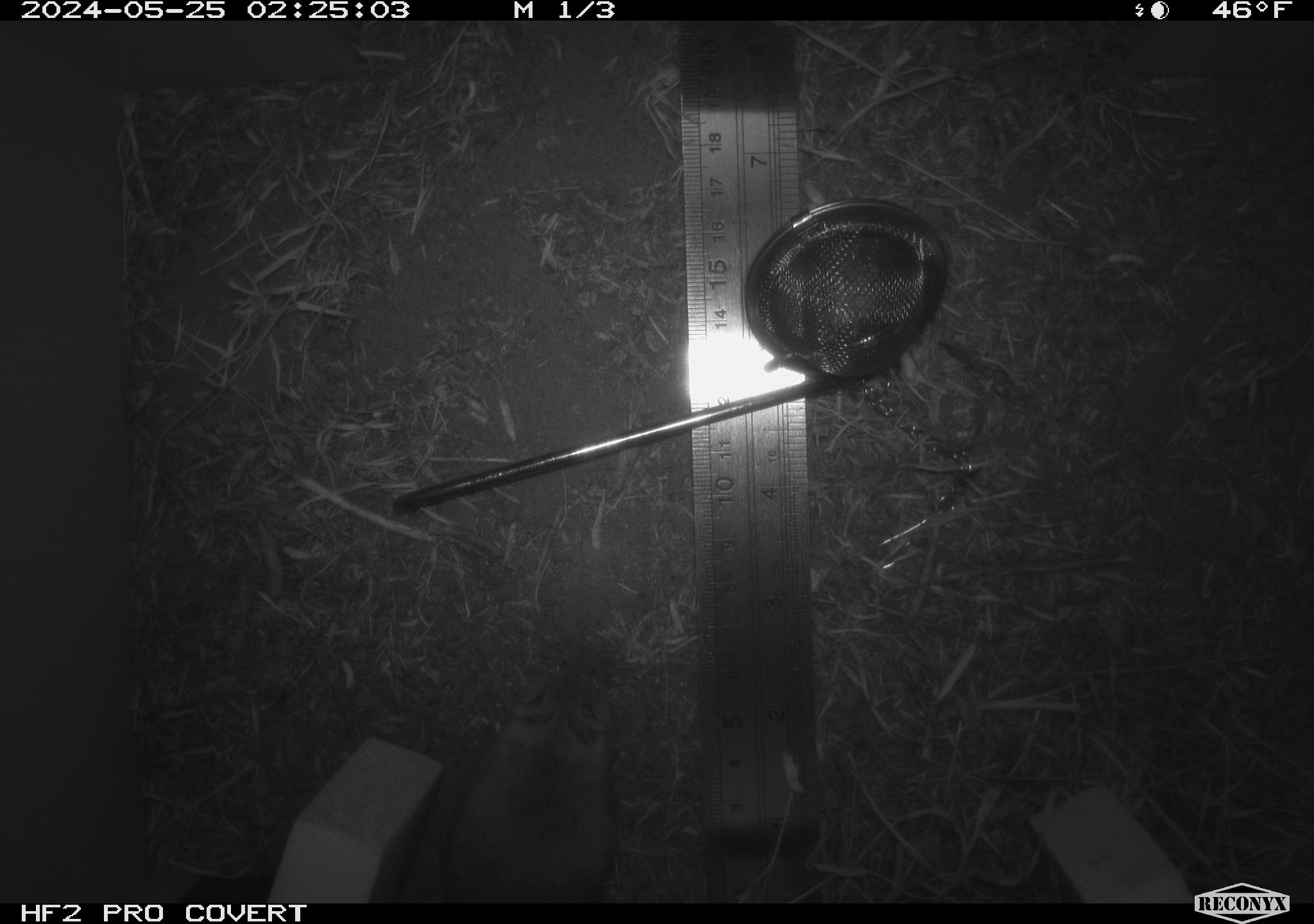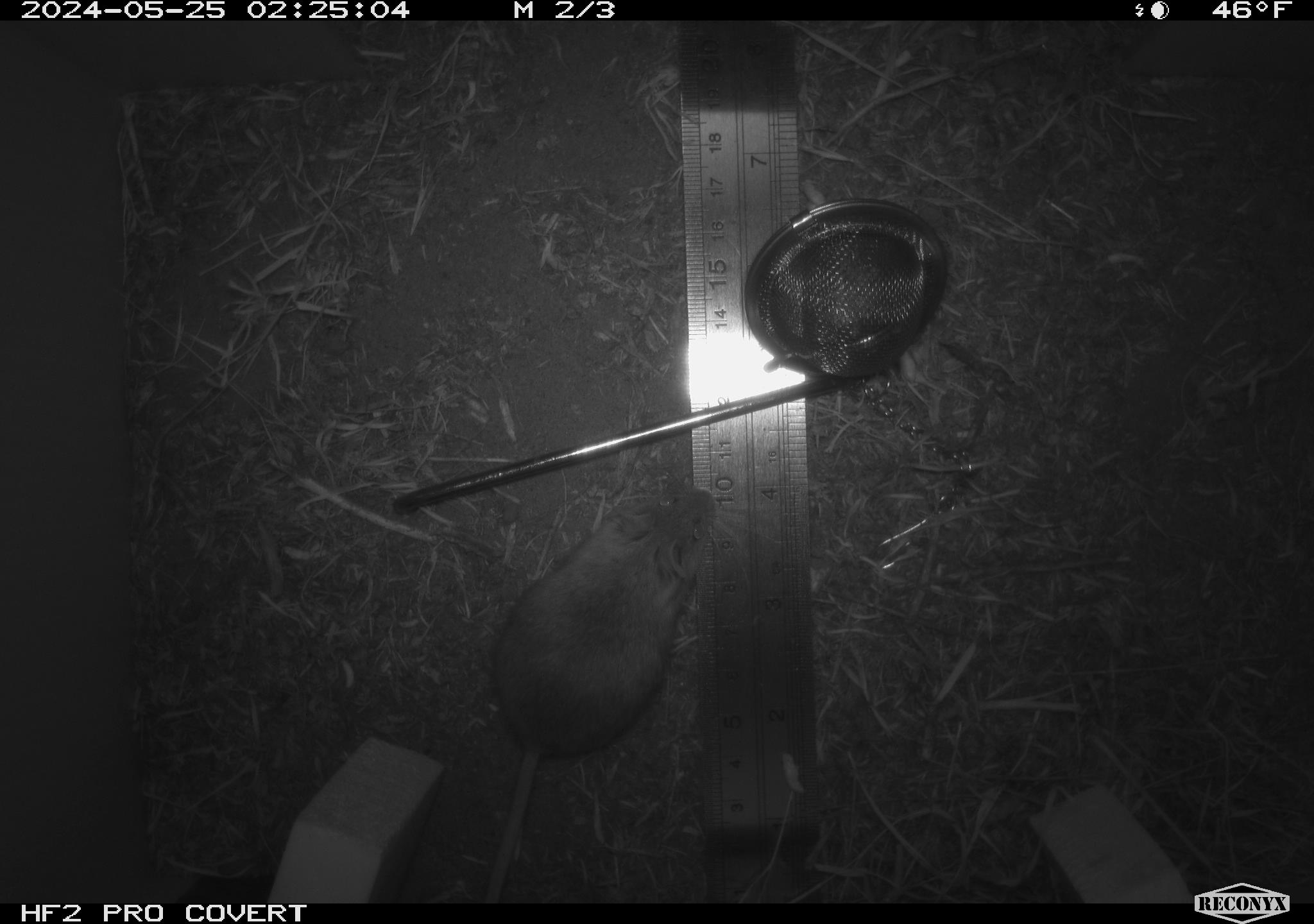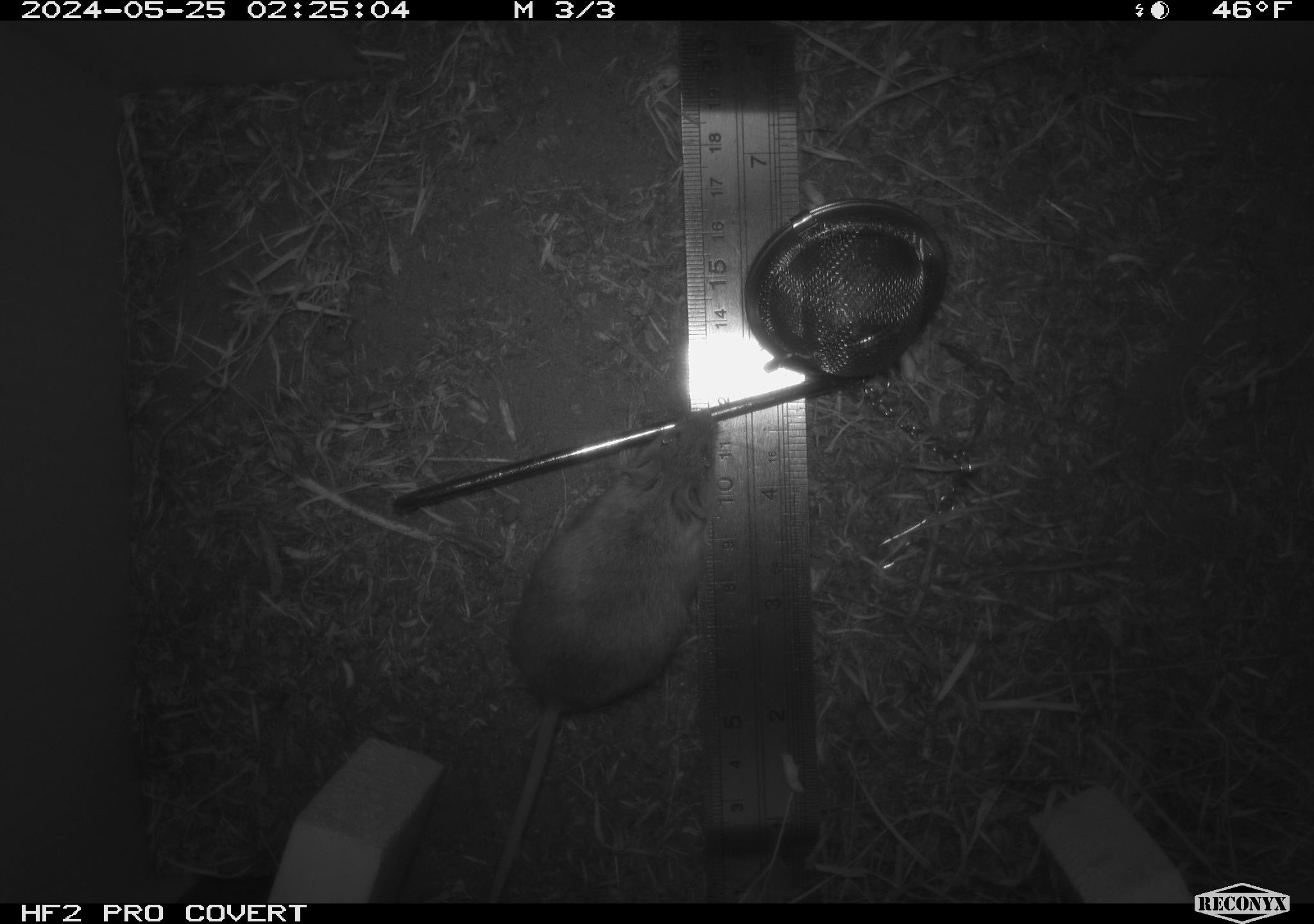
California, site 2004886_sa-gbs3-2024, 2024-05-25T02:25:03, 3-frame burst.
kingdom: Animalia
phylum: Chordata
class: Mammalia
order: Rodentia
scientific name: Rodentia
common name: mouse species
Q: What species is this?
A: Mouse species (Rodentia).